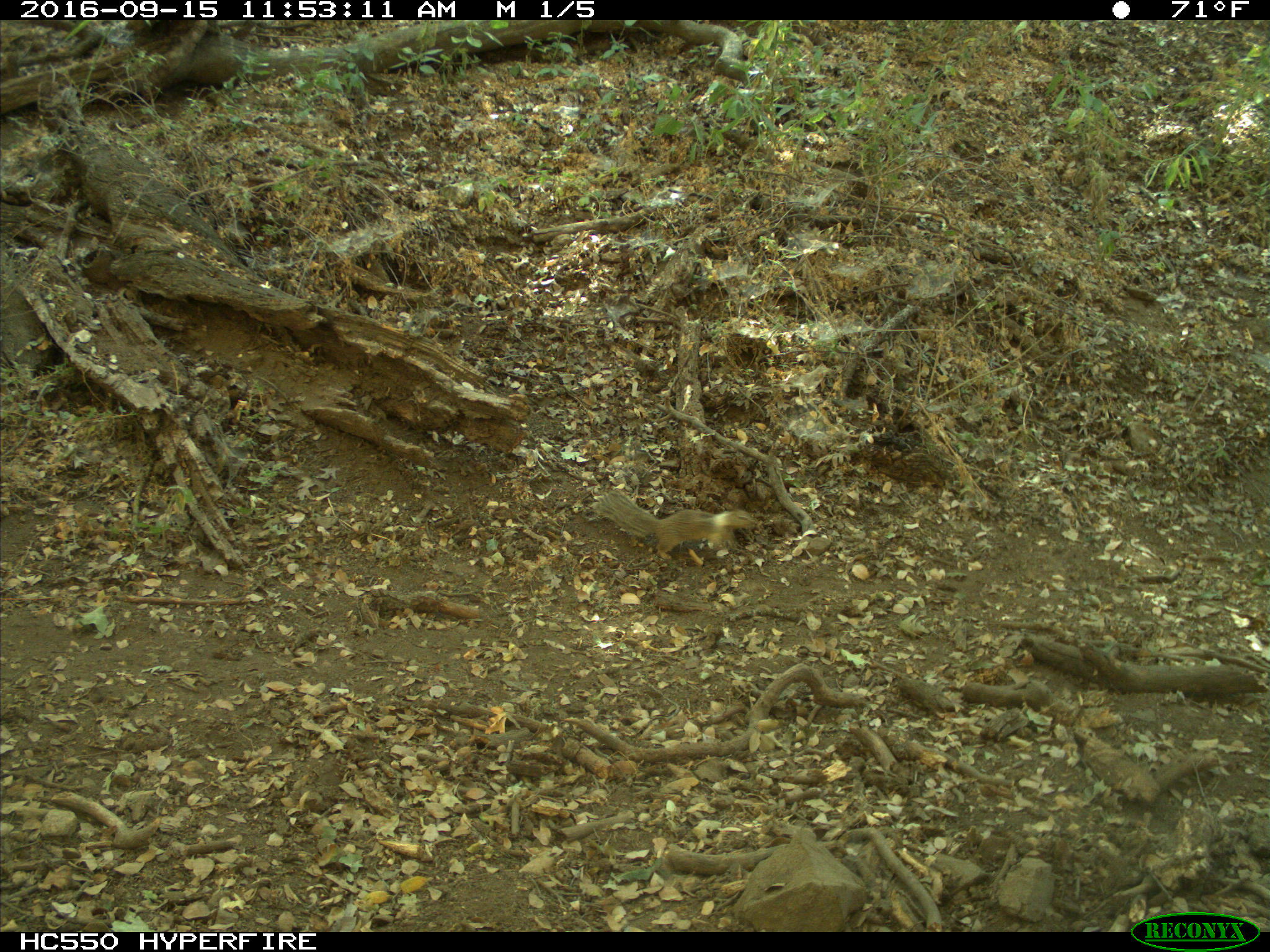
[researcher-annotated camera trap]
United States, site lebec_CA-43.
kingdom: Animalia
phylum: Chordata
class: Mammalia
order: Rodentia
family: Sciuridae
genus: Otospermophilus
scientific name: Otospermophilus beecheyi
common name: california ground squirrel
Otospermophilus beecheyi (california ground squirrel).